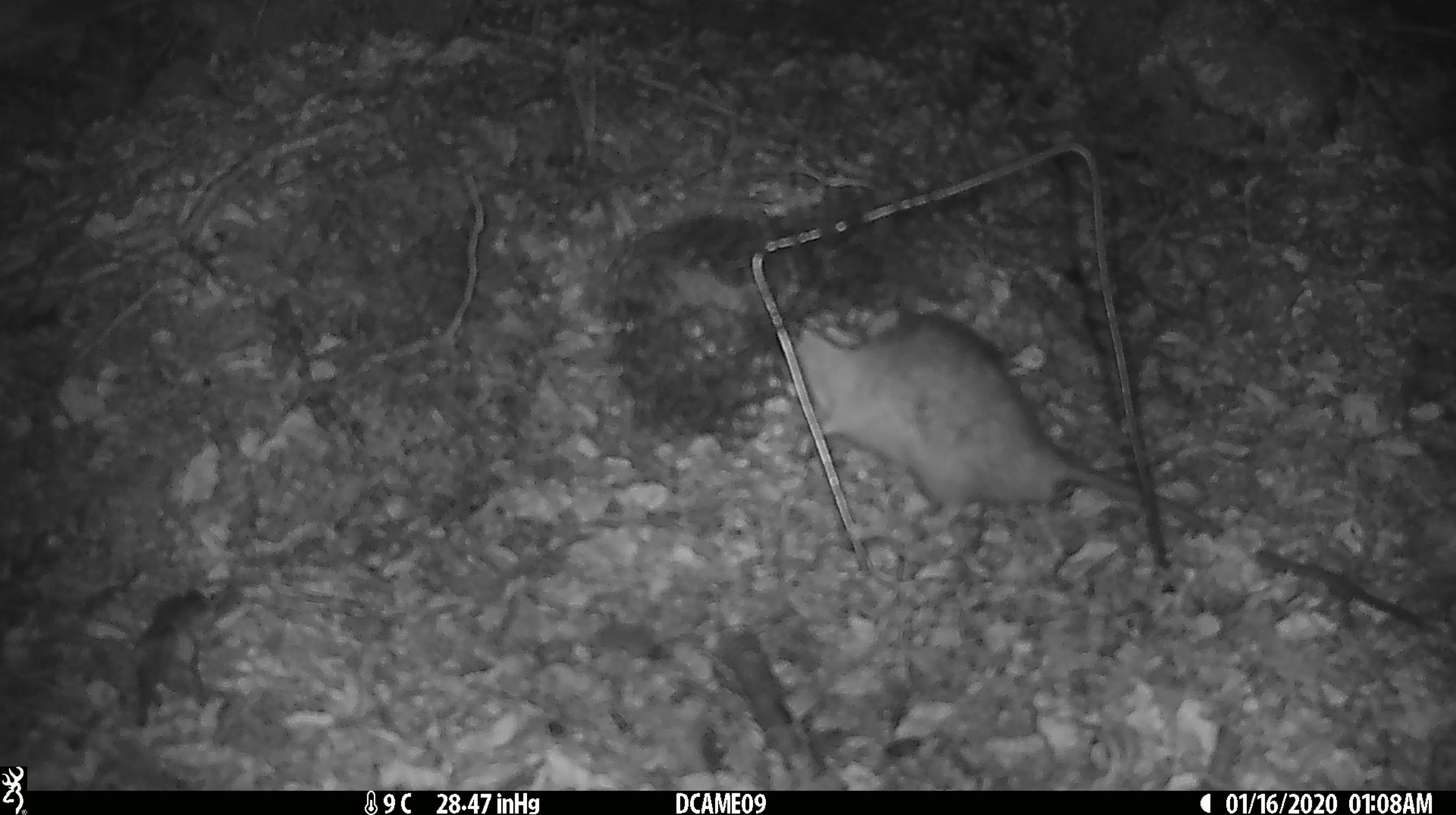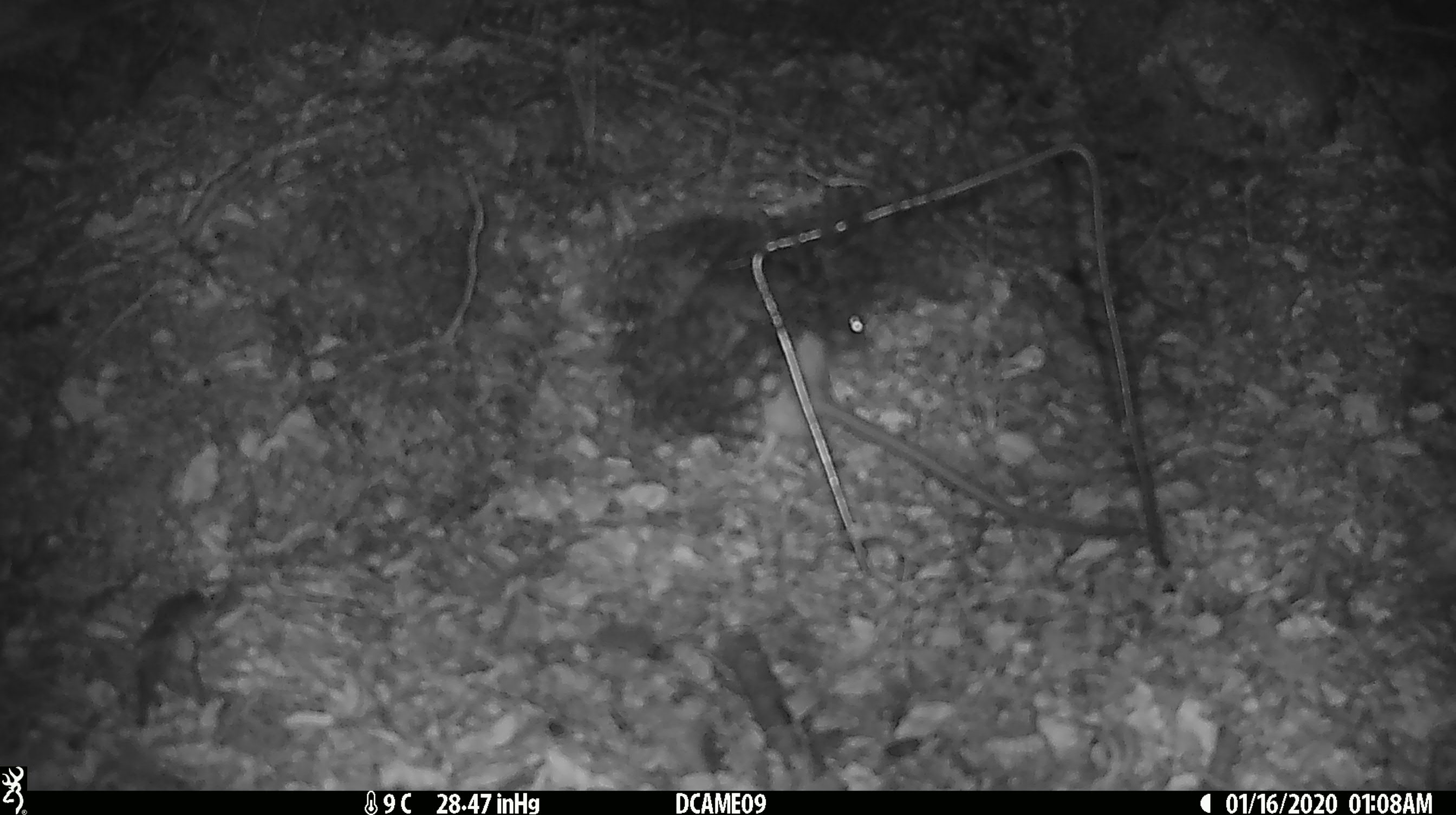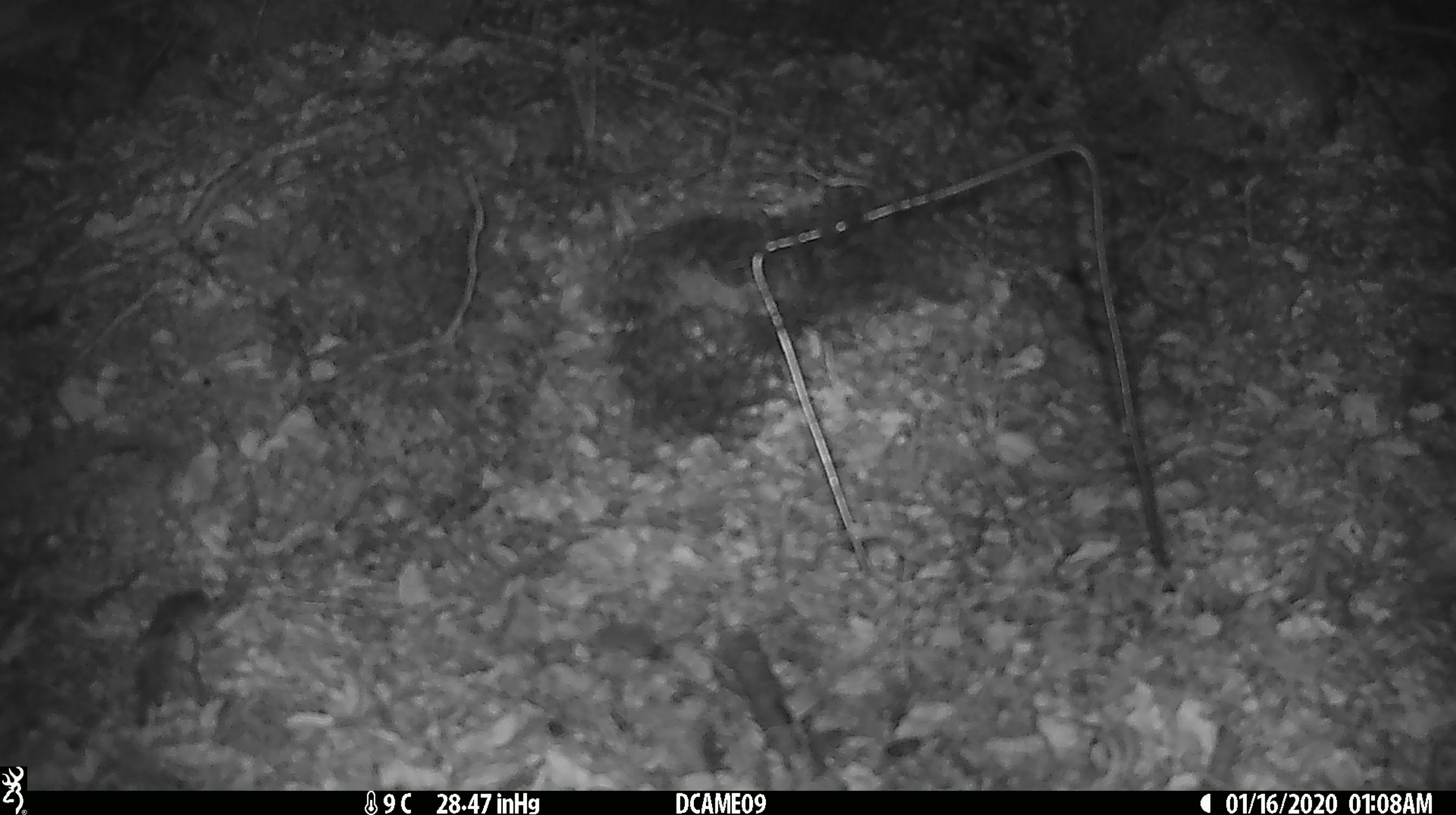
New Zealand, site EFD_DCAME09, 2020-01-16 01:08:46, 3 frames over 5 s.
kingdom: Animalia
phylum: Chordata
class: Mammalia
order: Rodentia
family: Muridae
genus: Rattus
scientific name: Rattus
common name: rat